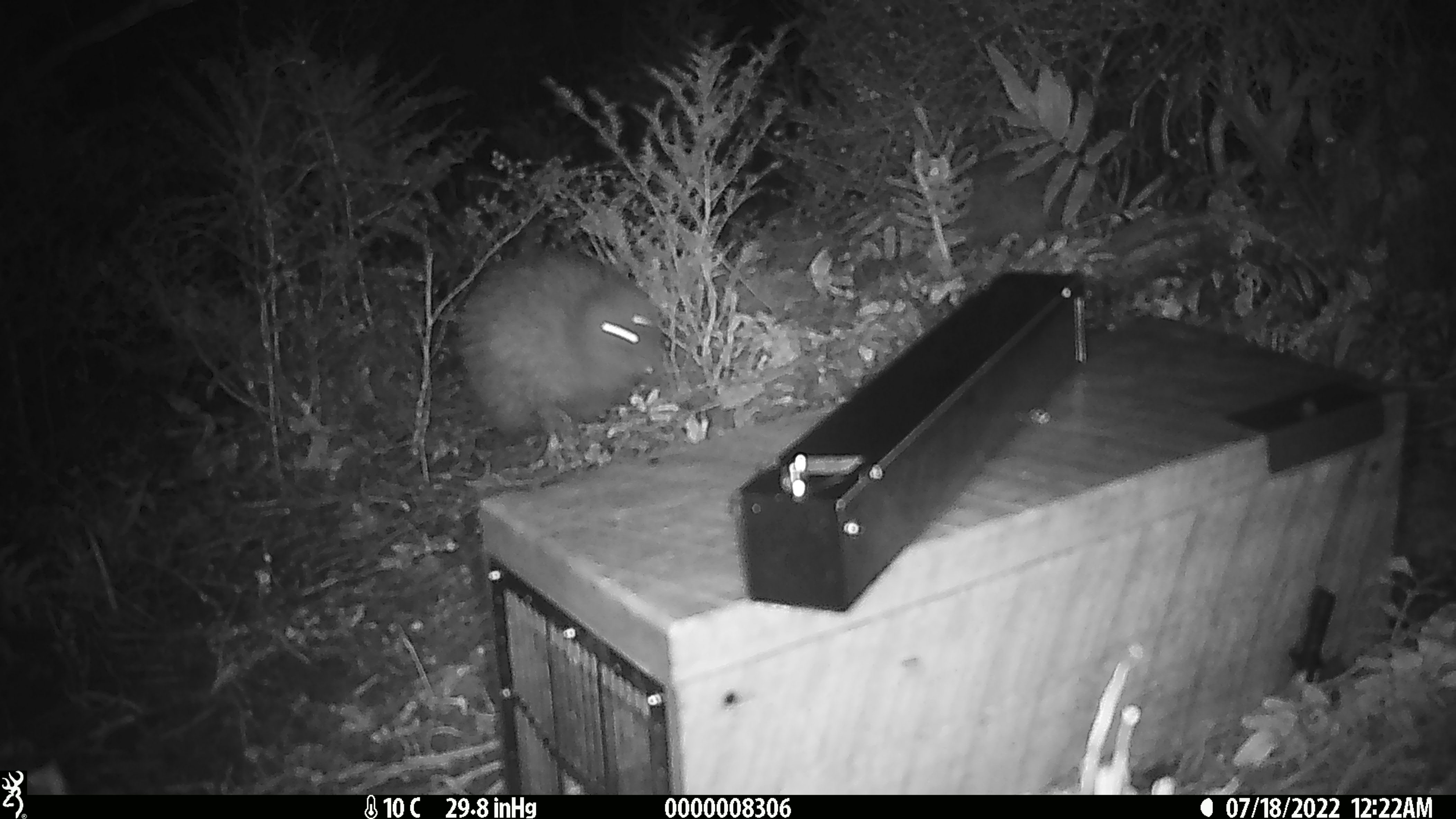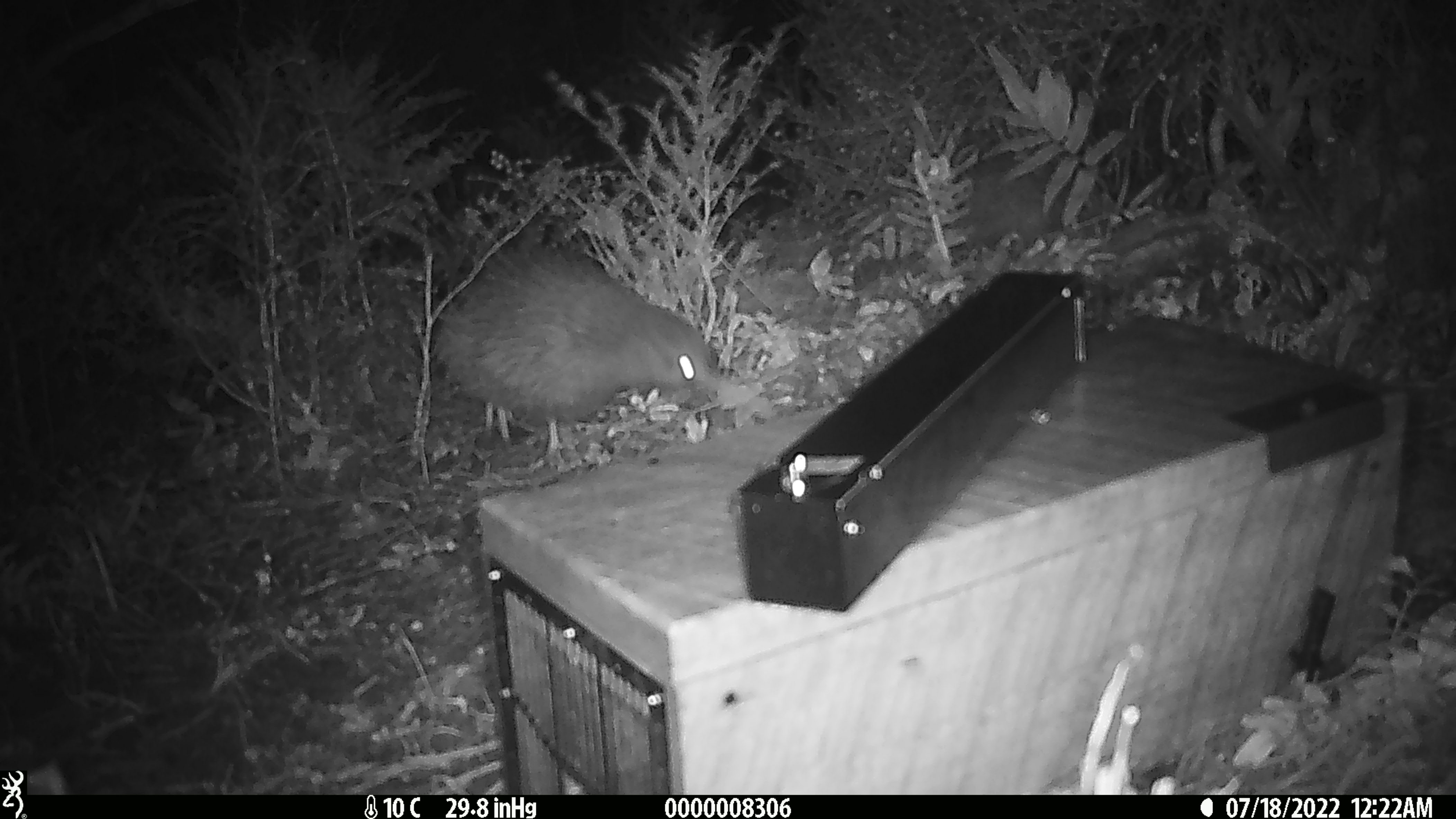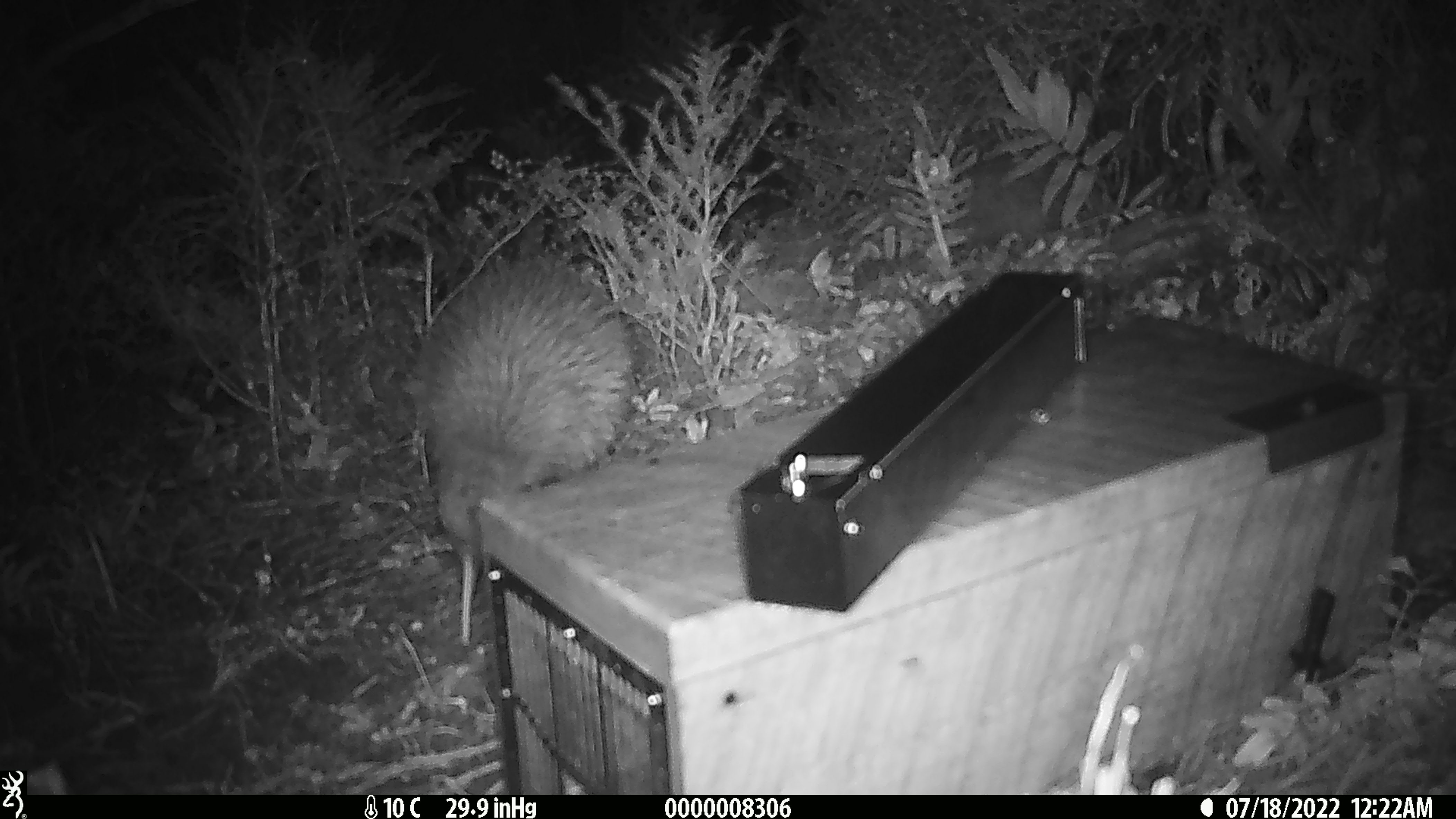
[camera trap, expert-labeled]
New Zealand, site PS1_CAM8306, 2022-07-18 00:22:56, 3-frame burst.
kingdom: Animalia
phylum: Chordata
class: Aves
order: Apterygiformes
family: Apterygidae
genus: Apteryx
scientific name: Apteryx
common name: kiwi